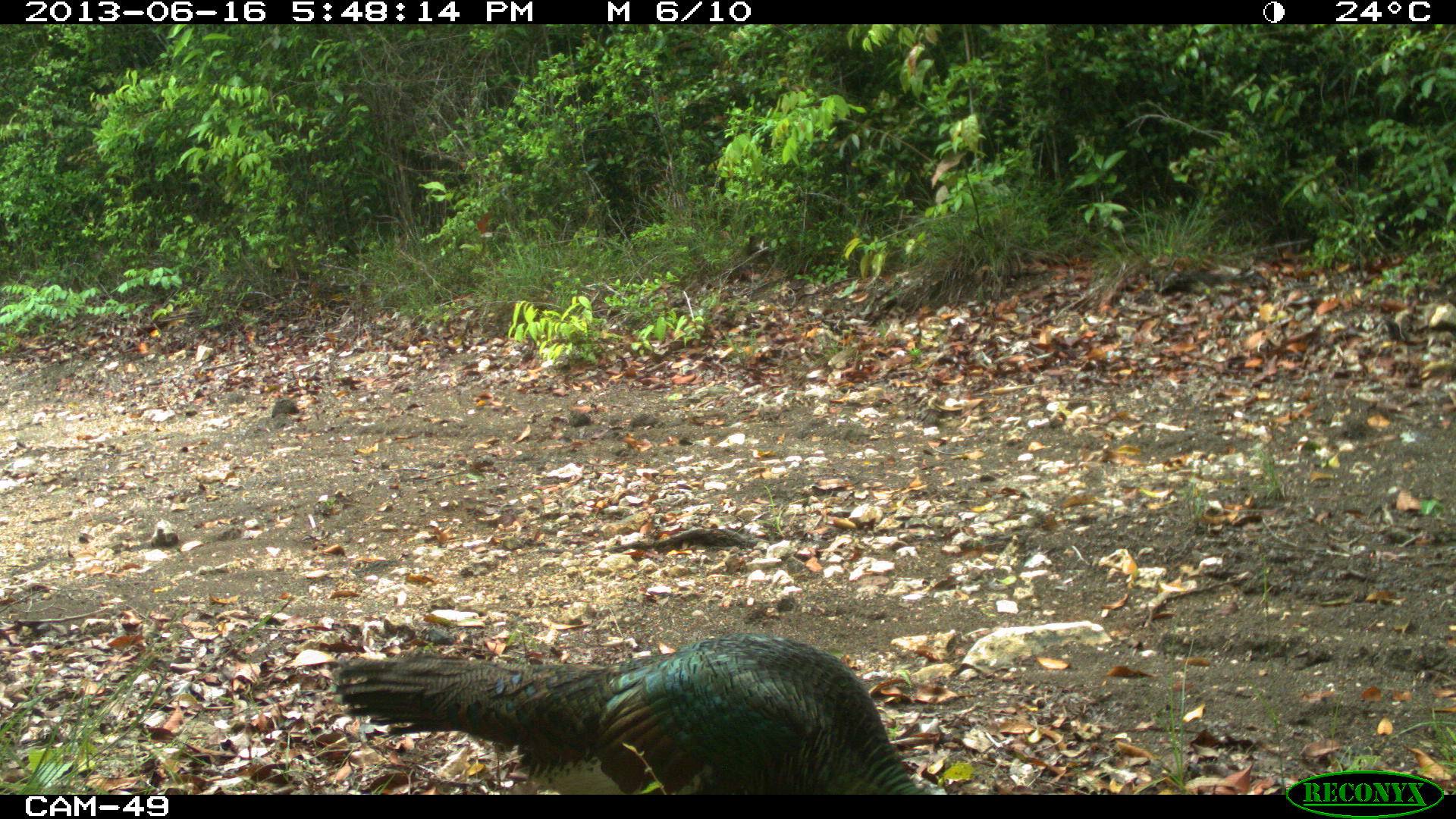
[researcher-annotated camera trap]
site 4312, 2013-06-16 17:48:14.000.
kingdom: Animalia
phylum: Chordata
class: Aves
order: Galliformes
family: Phasianidae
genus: Meleagris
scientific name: Meleagris ocellata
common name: ocellated turkey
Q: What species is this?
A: Meleagris ocellata (ocellated turkey).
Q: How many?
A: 2.